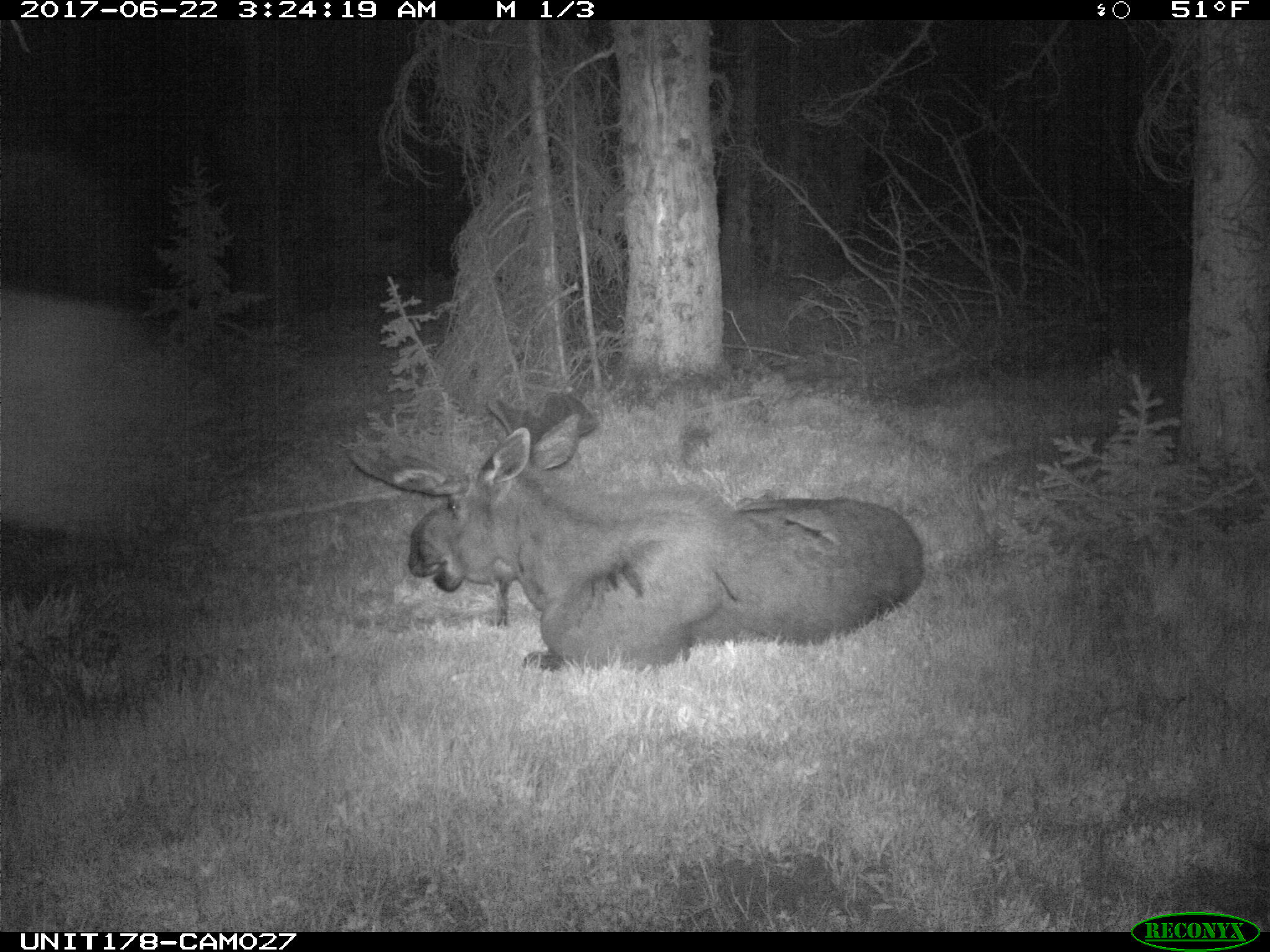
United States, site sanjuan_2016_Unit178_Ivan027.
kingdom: Animalia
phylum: Chordata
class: Mammalia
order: Artiodactyla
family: Cervidae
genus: Alces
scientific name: Alces alces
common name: moose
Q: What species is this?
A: Alces alces (moose).